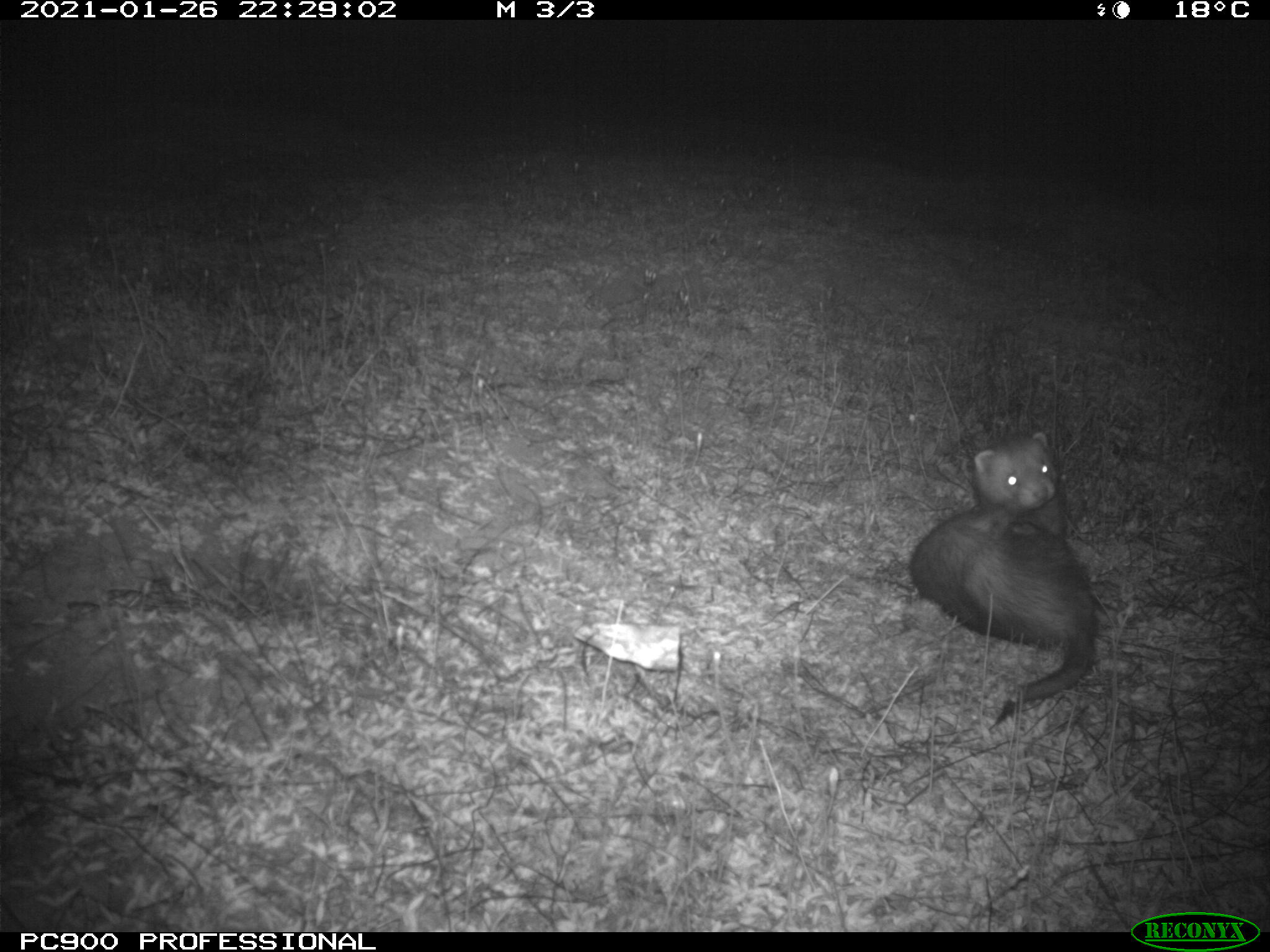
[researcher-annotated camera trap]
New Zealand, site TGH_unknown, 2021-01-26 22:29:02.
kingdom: Animalia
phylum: Chordata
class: Mammalia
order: Carnivora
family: Mustelidae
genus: Mustela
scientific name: Mustela furo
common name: ferret